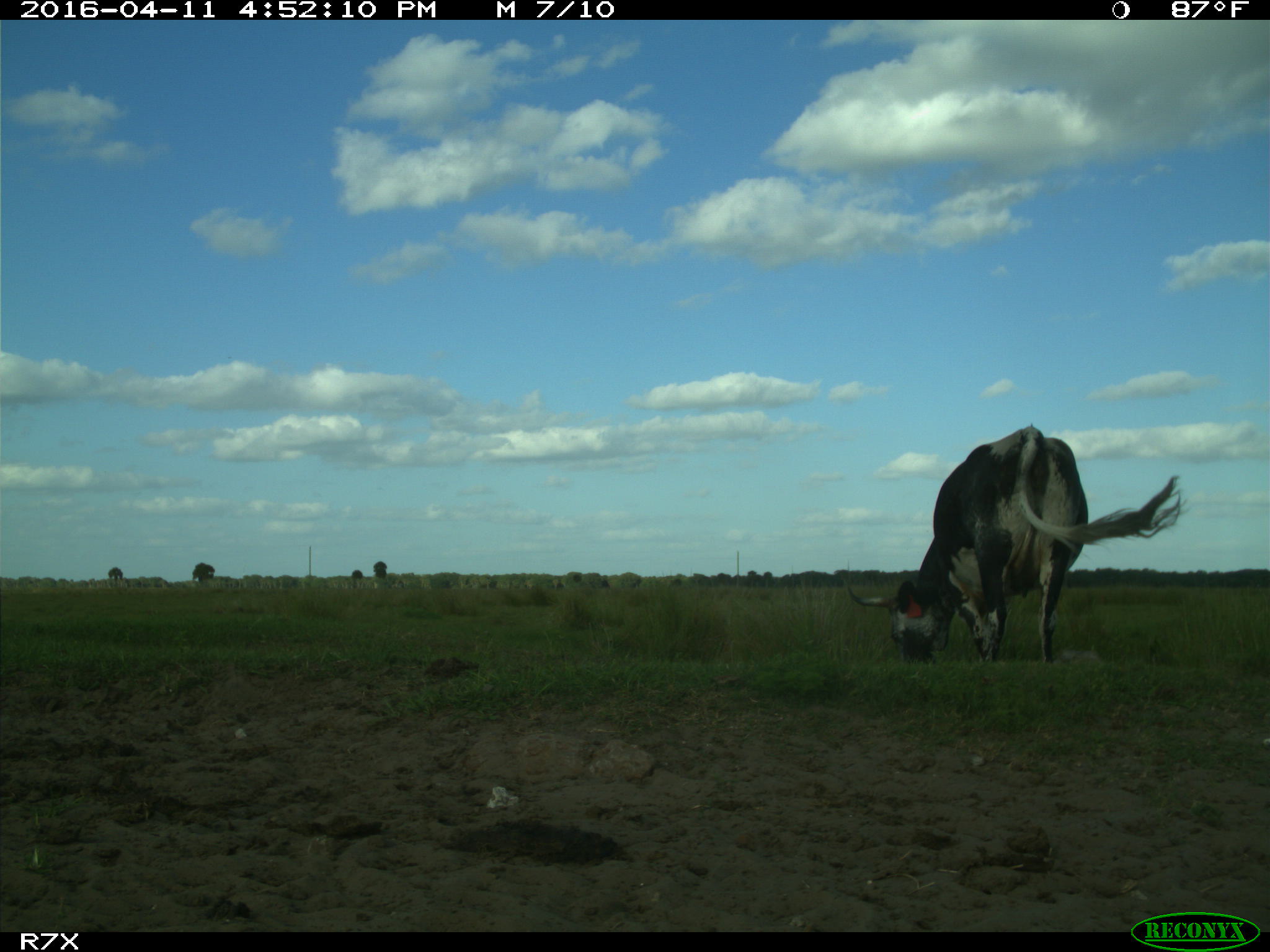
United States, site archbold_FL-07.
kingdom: Animalia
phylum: Chordata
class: Mammalia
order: Artiodactyla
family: Bovidae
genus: Bos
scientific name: Bos taurus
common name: domestic cow